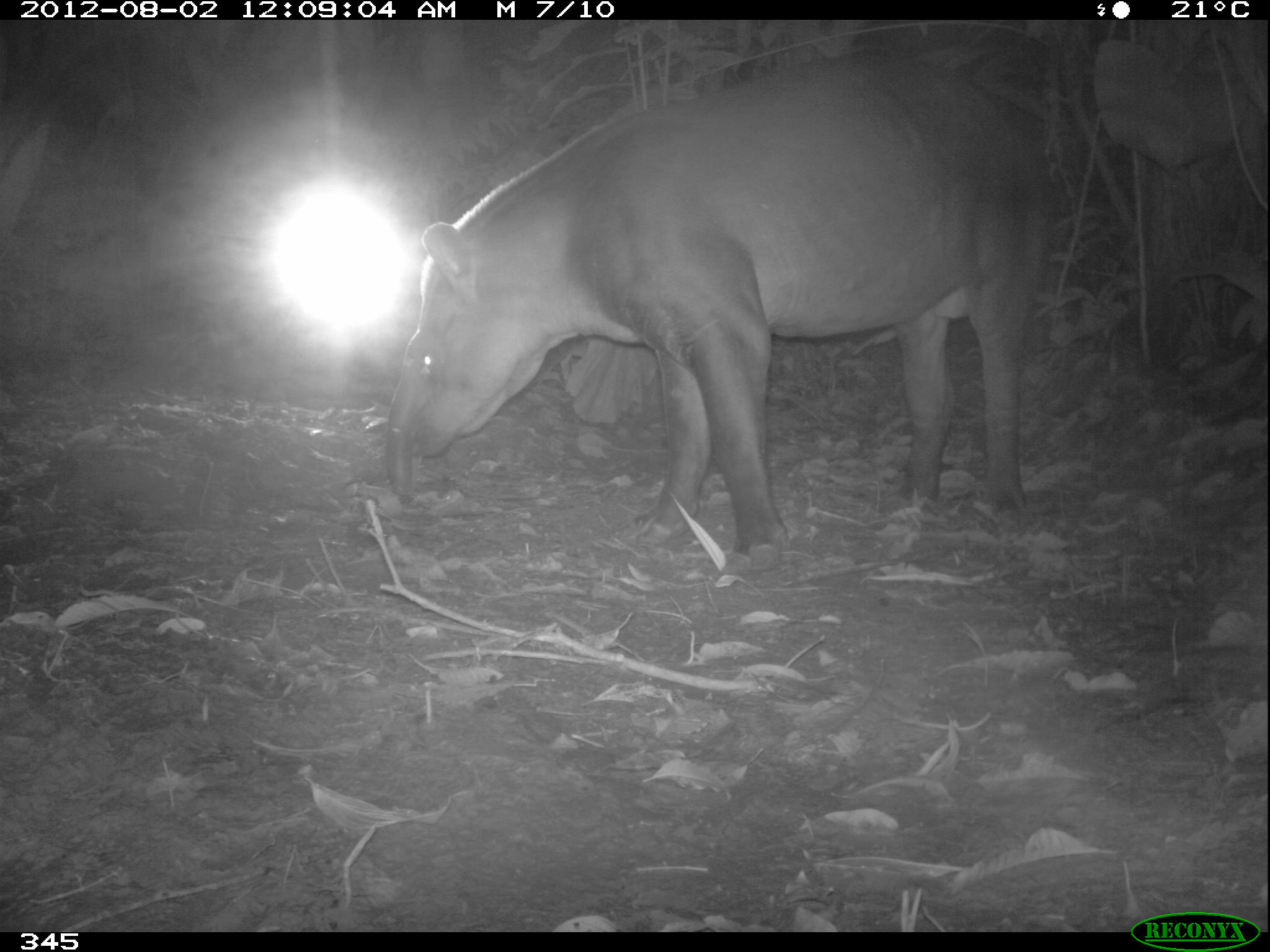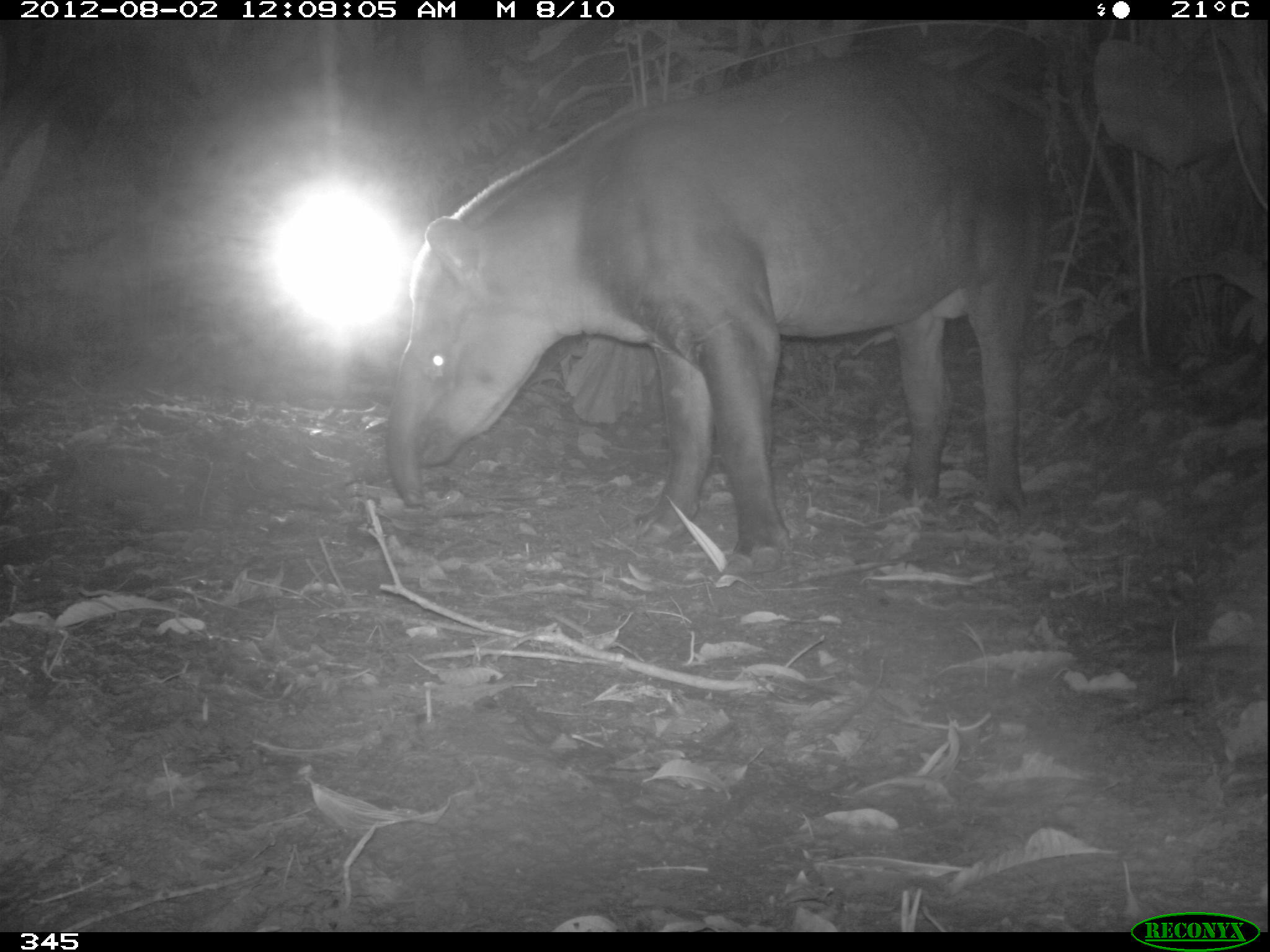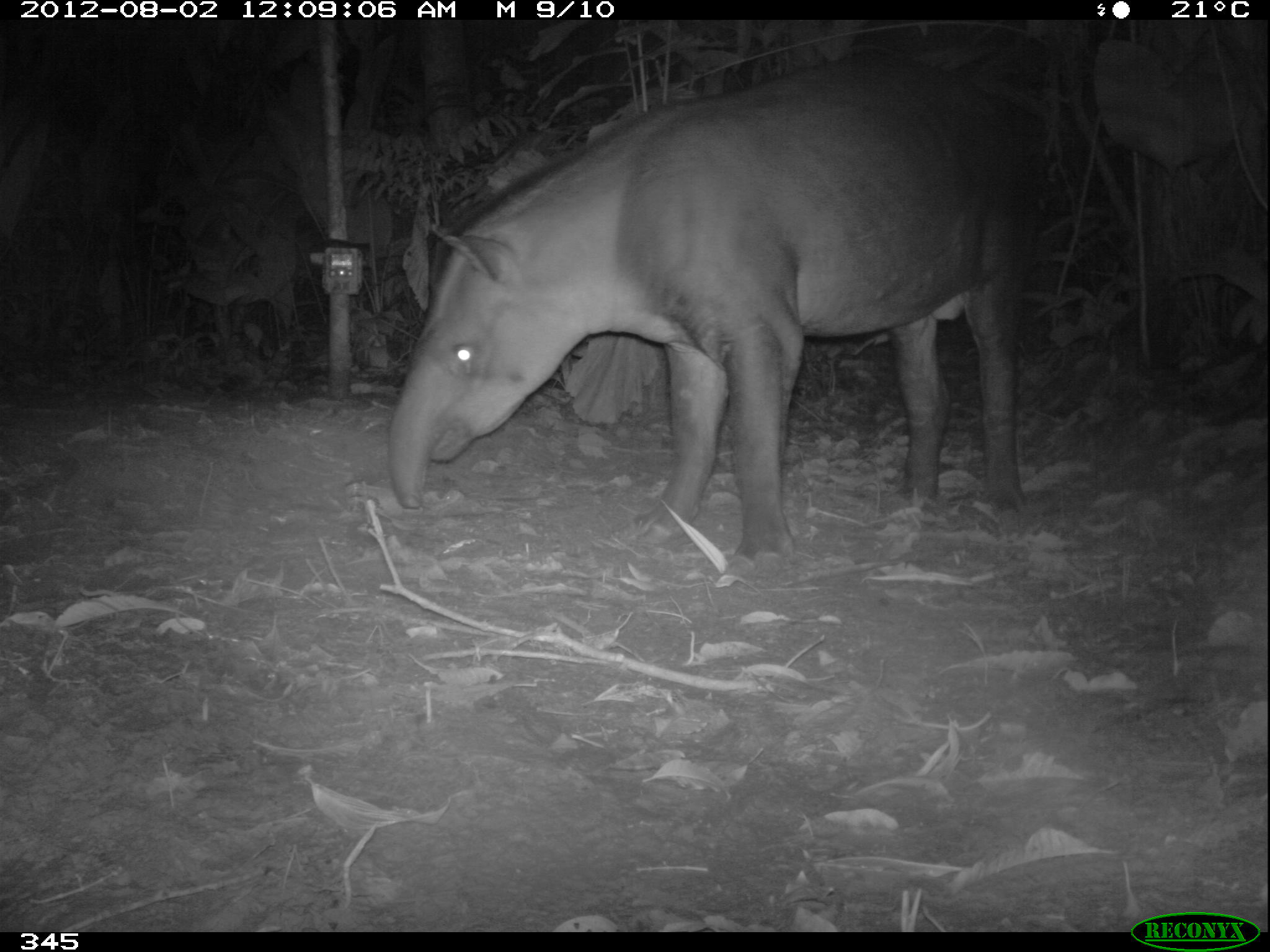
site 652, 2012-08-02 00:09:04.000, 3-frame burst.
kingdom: Animalia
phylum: Chordata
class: Mammalia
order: Perissodactyla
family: Tapiridae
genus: Tapirus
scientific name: Tapirus terrestris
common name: south american tapir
Tapirus terrestris (south american tapir).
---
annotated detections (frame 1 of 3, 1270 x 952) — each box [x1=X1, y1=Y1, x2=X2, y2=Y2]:
tapirus terrestris: [x1=380, y1=52, x2=1059, y2=573]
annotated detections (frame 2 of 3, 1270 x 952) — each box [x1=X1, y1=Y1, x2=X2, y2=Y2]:
tapirus terrestris: [x1=379, y1=44, x2=1050, y2=569]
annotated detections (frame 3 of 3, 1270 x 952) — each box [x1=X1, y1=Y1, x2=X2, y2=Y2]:
tapirus terrestris: [x1=383, y1=53, x2=1032, y2=563]